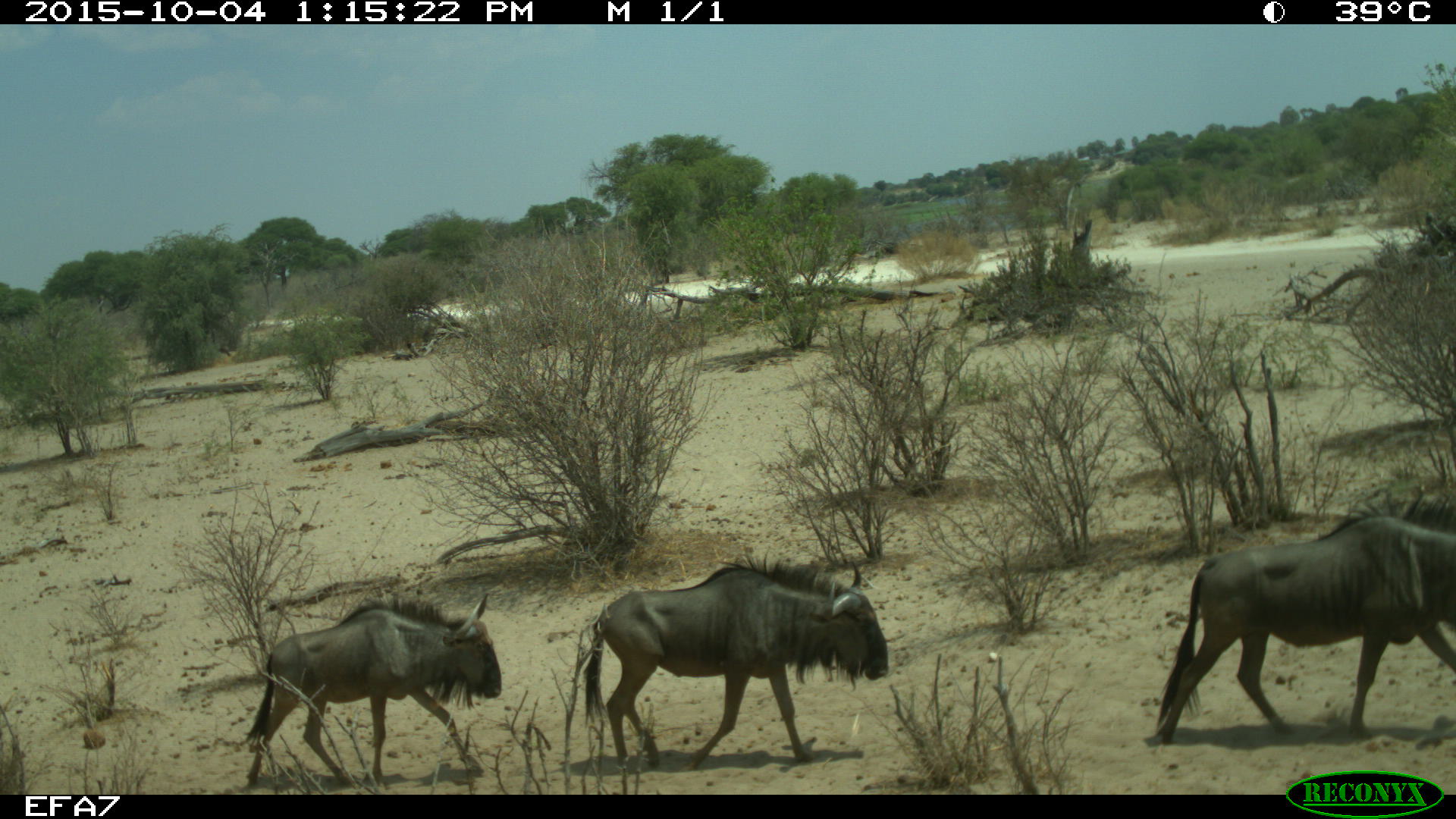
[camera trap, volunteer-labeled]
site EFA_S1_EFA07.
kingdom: Animalia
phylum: Chordata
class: Mammalia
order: Artiodactyla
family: Bovidae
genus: Connochaetes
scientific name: Connochaetes taurinus taurinus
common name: blue wildebeest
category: wildebeestblue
Wildebeestblue (blue wildebeest) (Connochaetes taurinus taurinus), count 3. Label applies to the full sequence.